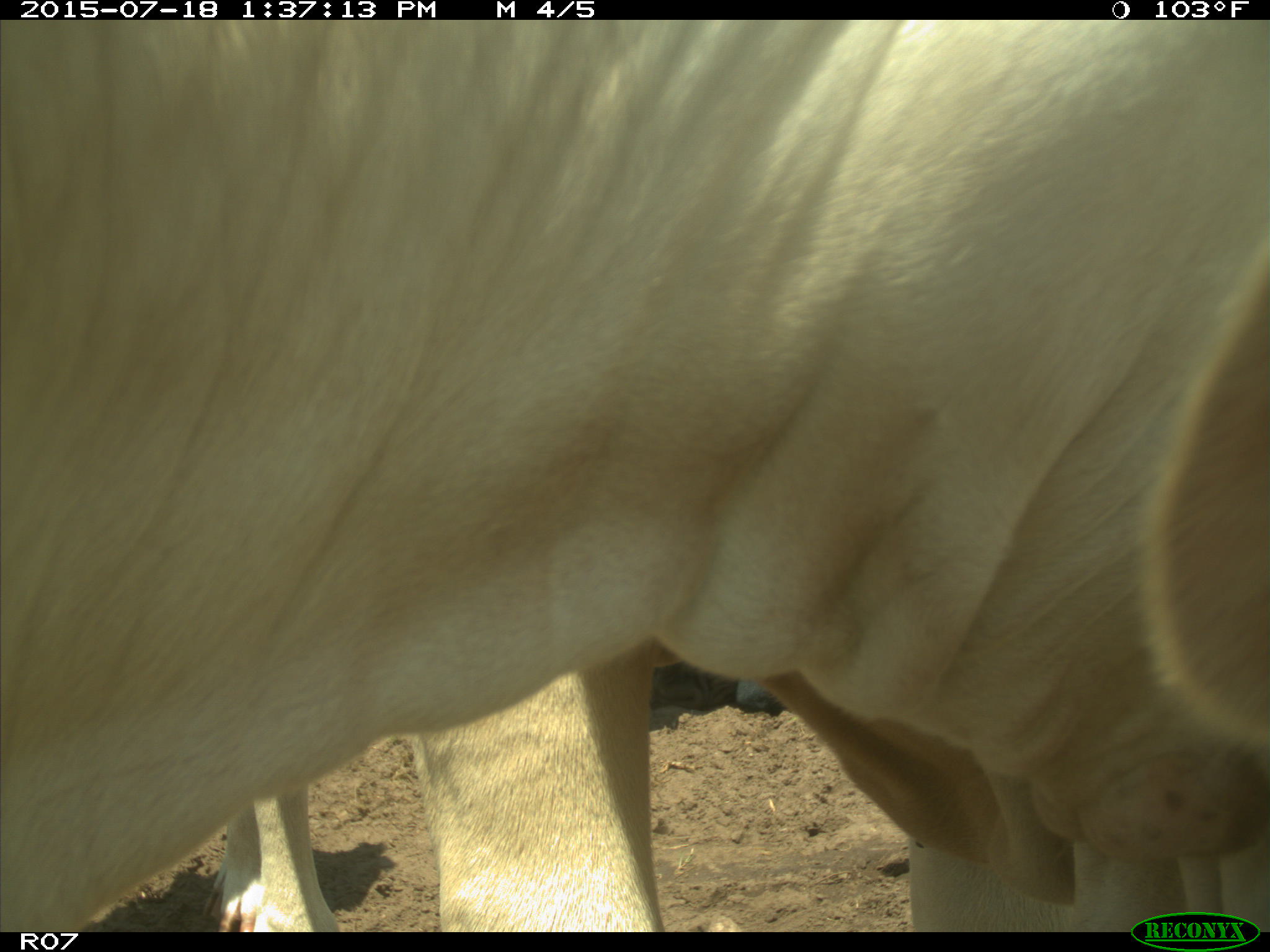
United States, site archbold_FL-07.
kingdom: Animalia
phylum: Chordata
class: Mammalia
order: Artiodactyla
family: Bovidae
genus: Bos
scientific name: Bos taurus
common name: domestic cow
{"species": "Bos taurus (domestic cow)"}